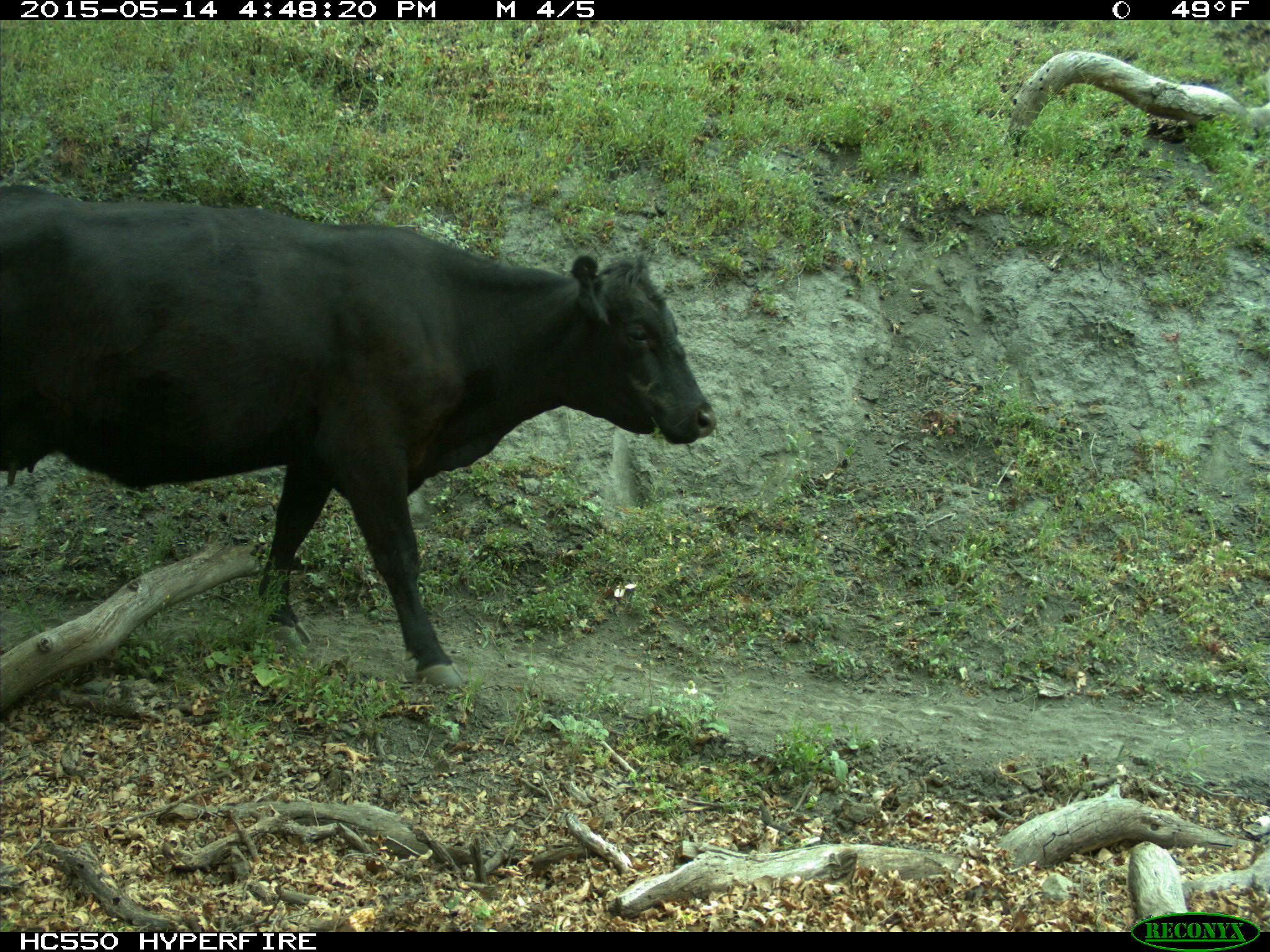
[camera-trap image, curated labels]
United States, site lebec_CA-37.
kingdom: Animalia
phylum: Chordata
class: Mammalia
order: Artiodactyla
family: Bovidae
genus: Bos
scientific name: Bos taurus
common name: domestic cow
Bos taurus (domestic cow).